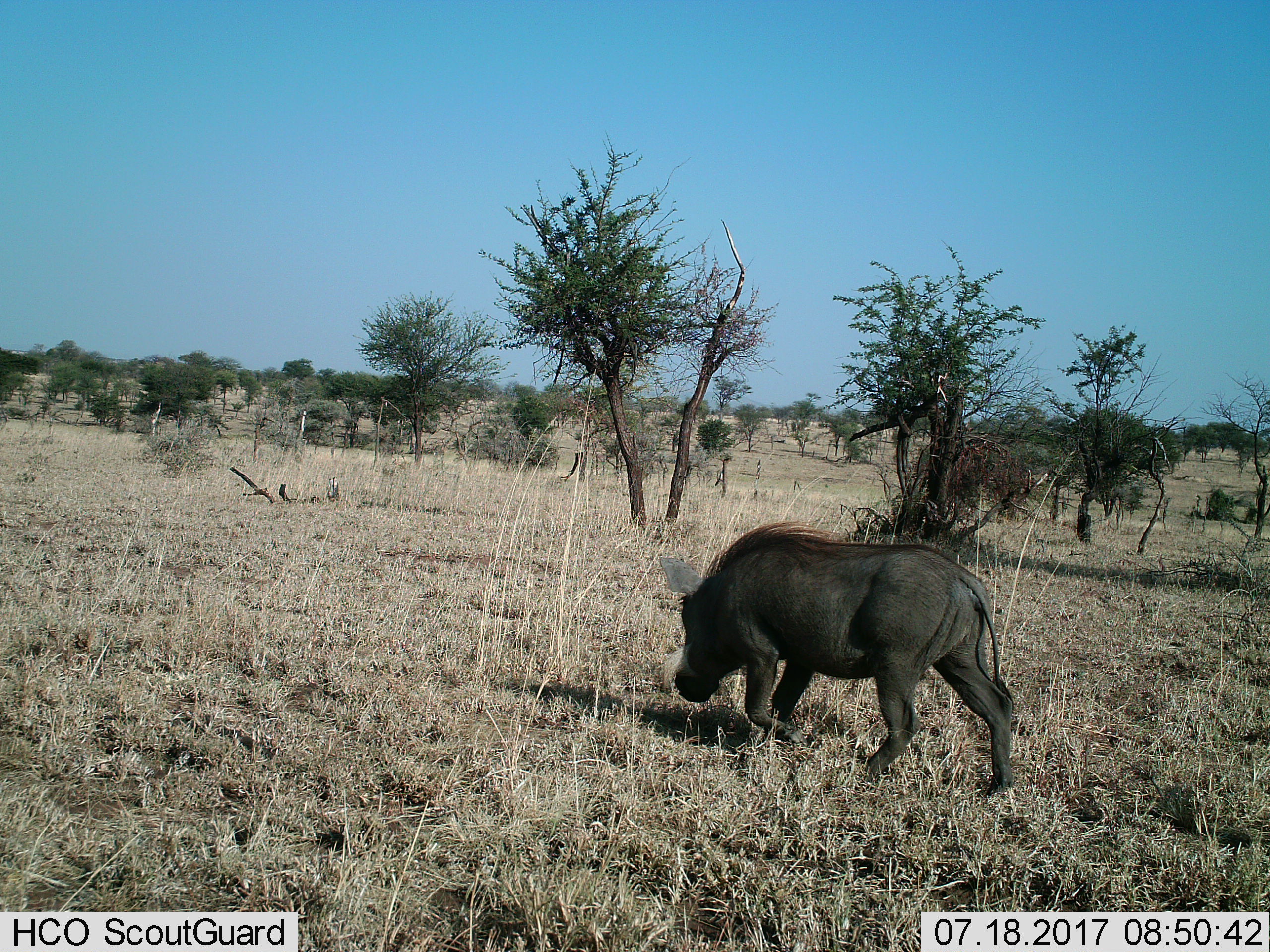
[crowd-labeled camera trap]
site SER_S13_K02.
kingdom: Animalia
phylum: Chordata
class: Mammalia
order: Artiodactyla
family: Suidae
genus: Phacochoerus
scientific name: Phacochoerus africanus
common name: warthog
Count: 1.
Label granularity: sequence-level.